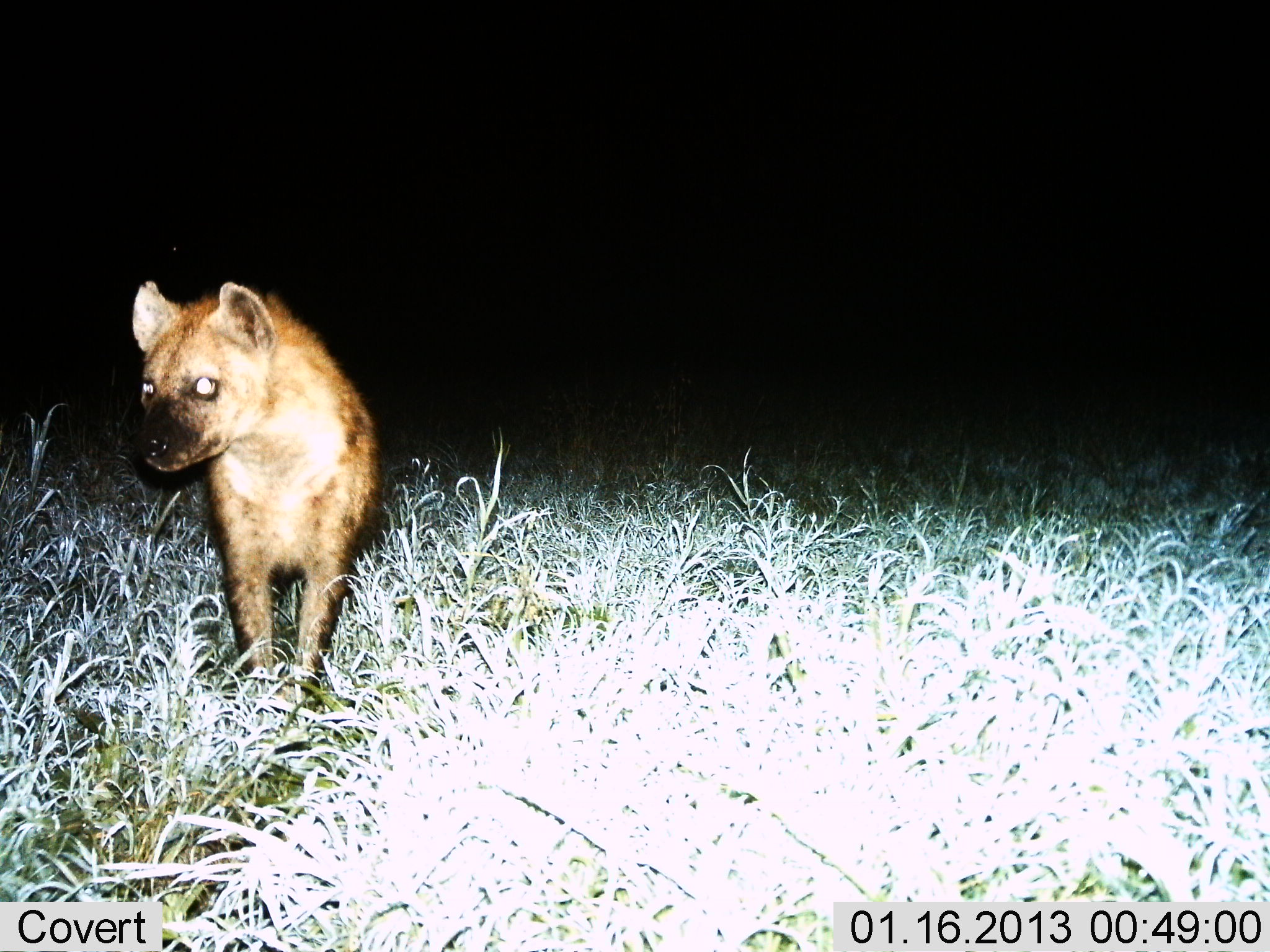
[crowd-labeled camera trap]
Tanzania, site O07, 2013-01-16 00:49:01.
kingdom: Animalia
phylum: Chordata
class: Mammalia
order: Carnivora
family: Hyaenidae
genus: Crocuta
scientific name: Crocuta crocuta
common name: spotted hyena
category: hyenaspotted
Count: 1.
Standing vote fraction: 88%.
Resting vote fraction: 0%.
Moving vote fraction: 12%.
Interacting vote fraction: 0%.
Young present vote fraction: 0%.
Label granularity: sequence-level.